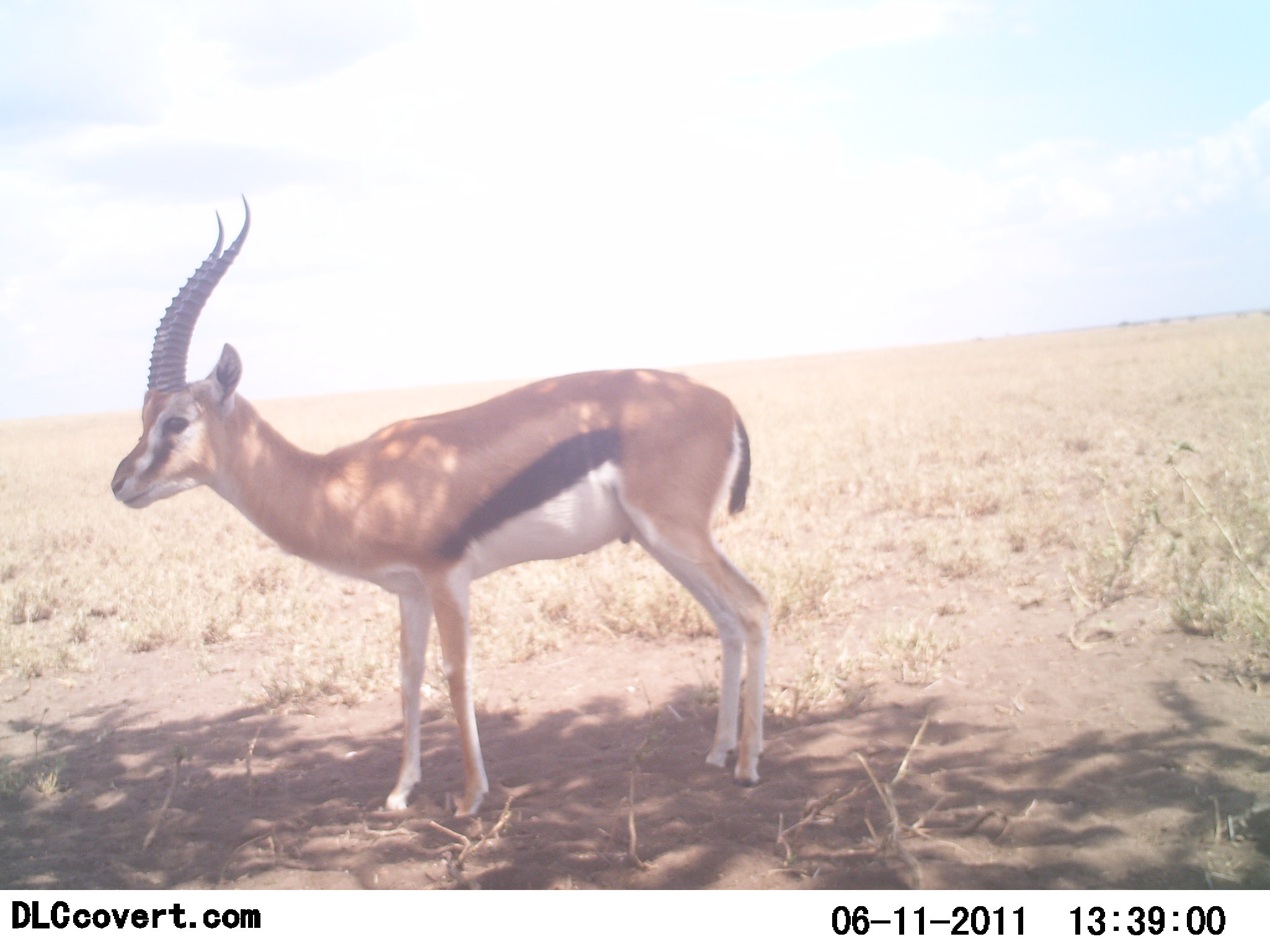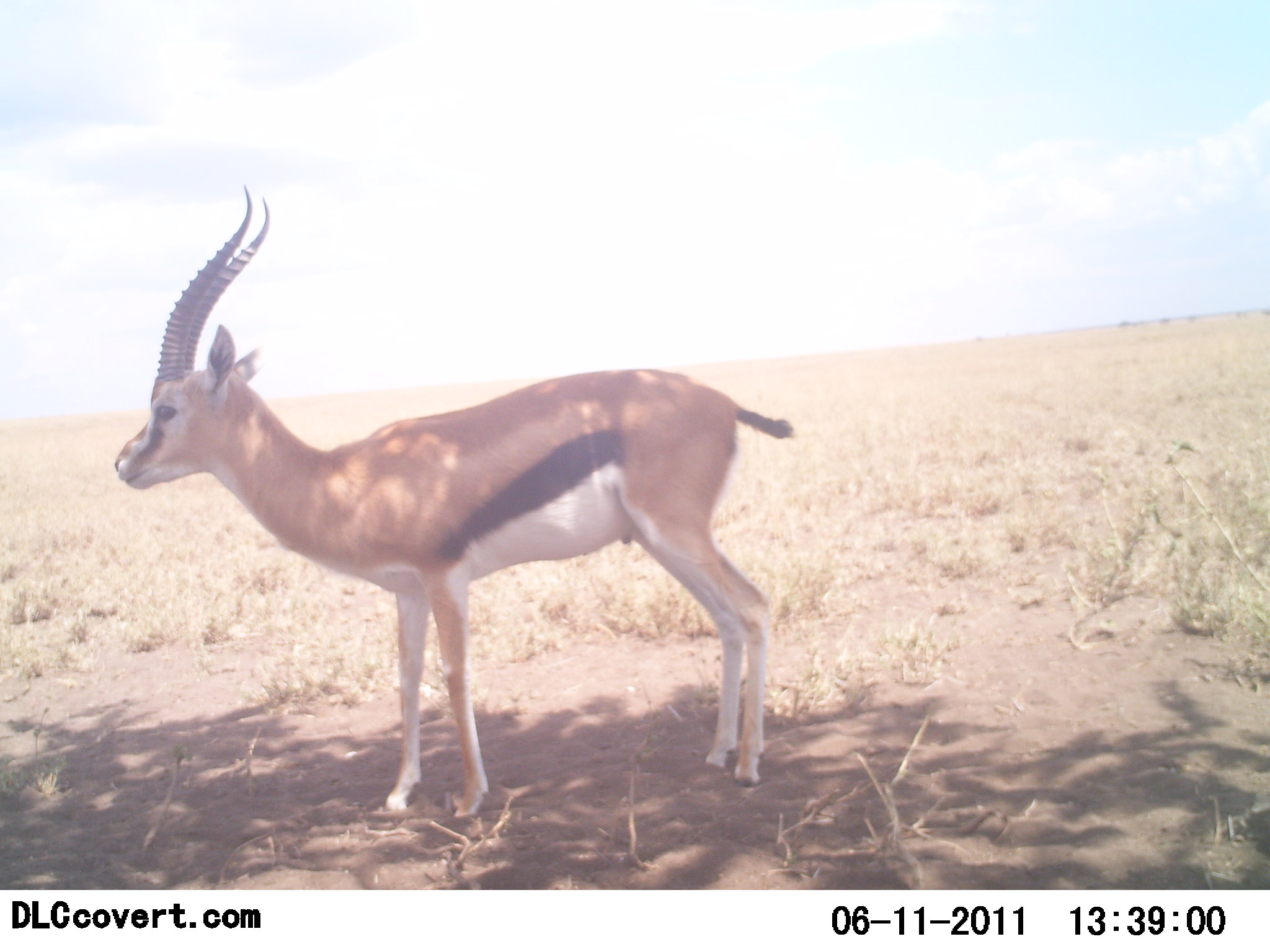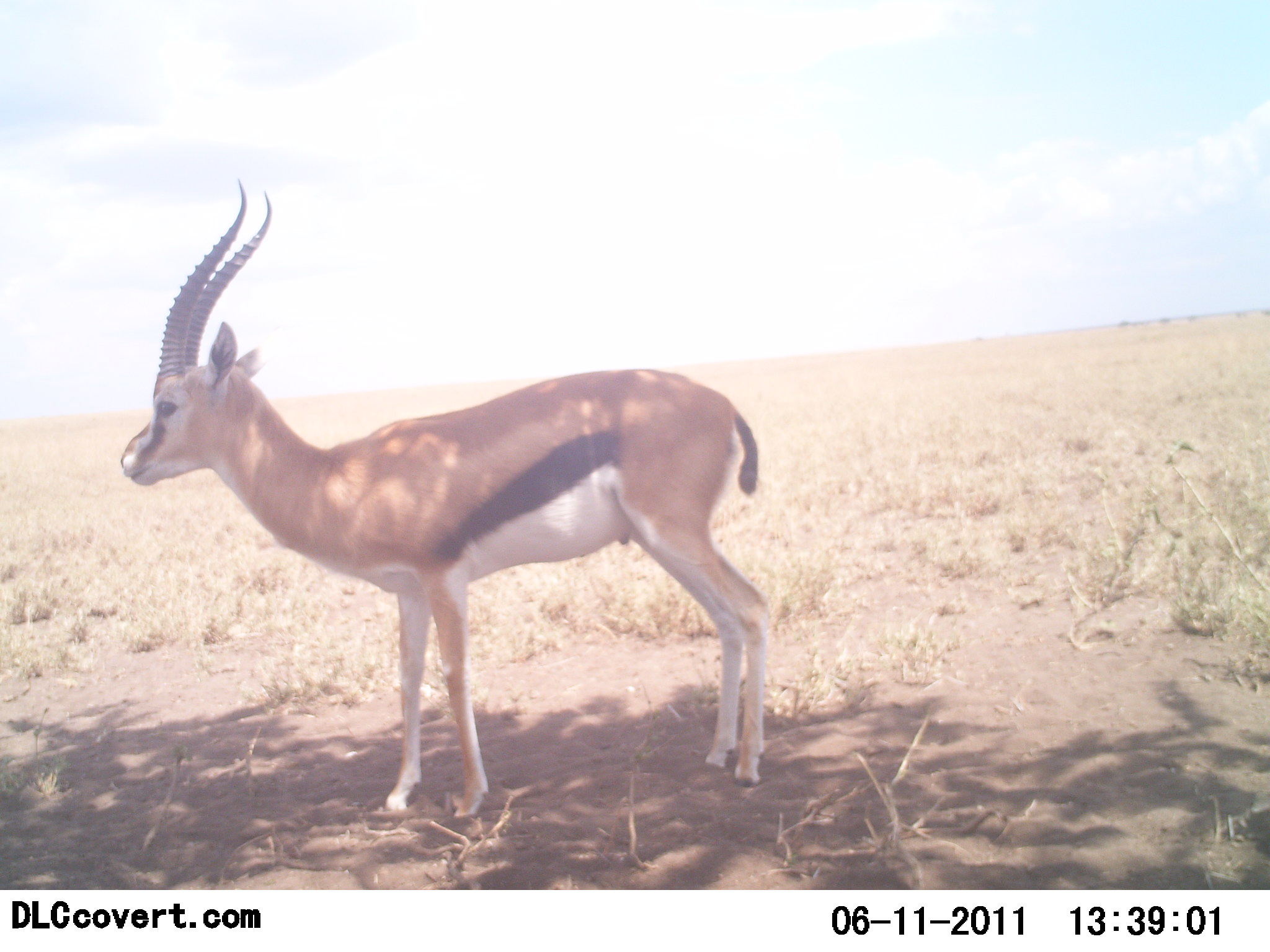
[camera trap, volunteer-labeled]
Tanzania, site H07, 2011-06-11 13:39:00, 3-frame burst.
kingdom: Animalia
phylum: Chordata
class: Mammalia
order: Artiodactyla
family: Bovidae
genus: Eudorcas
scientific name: Eudorcas thomsonii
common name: thomson's gazelle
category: gazellethomsons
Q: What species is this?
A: Gazellethomsons (thomson's gazelle) (Eudorcas thomsonii).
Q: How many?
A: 1.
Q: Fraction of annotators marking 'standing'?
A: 100%.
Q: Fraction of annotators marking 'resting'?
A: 10%.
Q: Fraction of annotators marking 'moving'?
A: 0%.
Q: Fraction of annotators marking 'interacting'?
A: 0%.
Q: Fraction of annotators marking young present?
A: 0%.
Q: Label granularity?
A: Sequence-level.